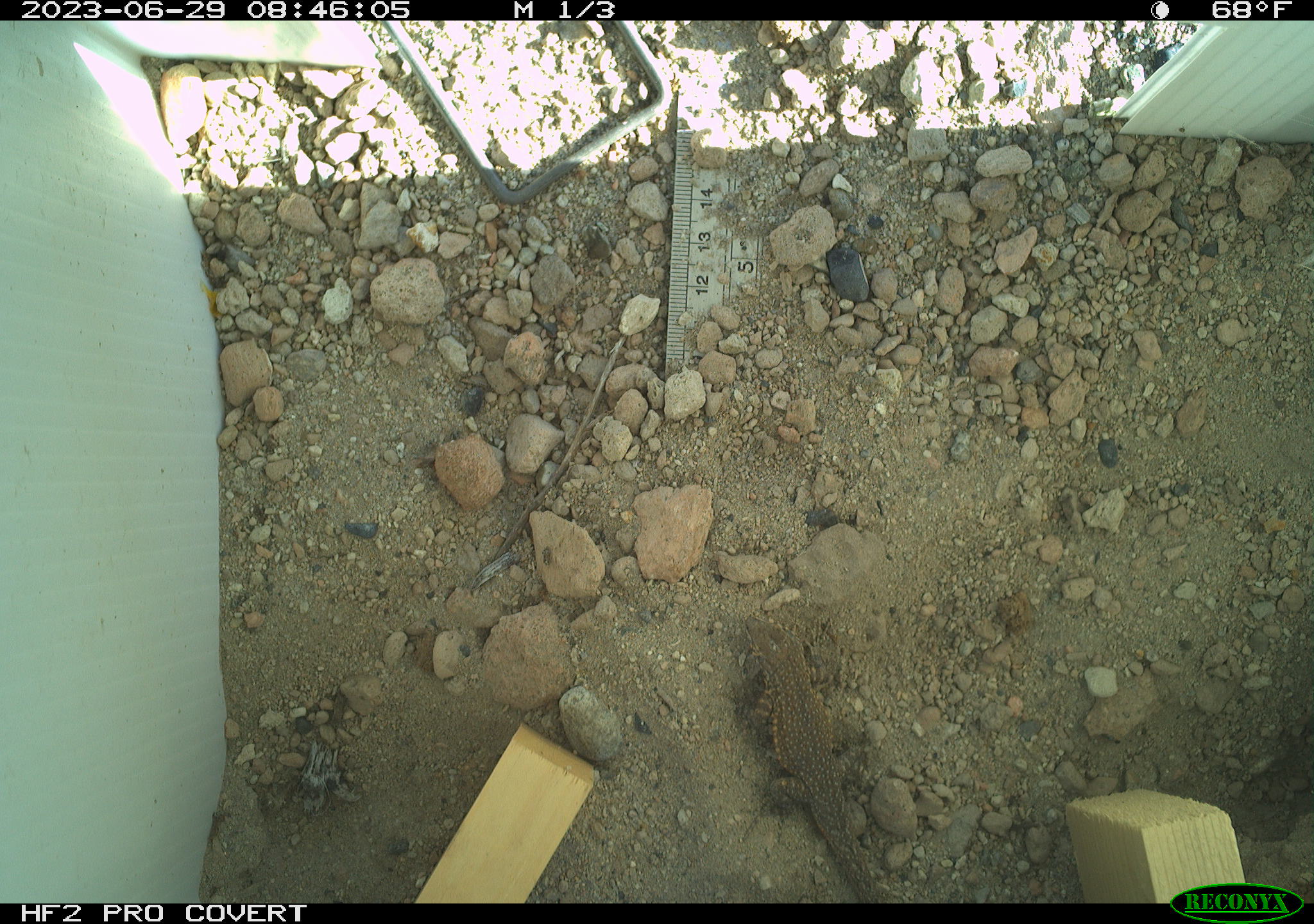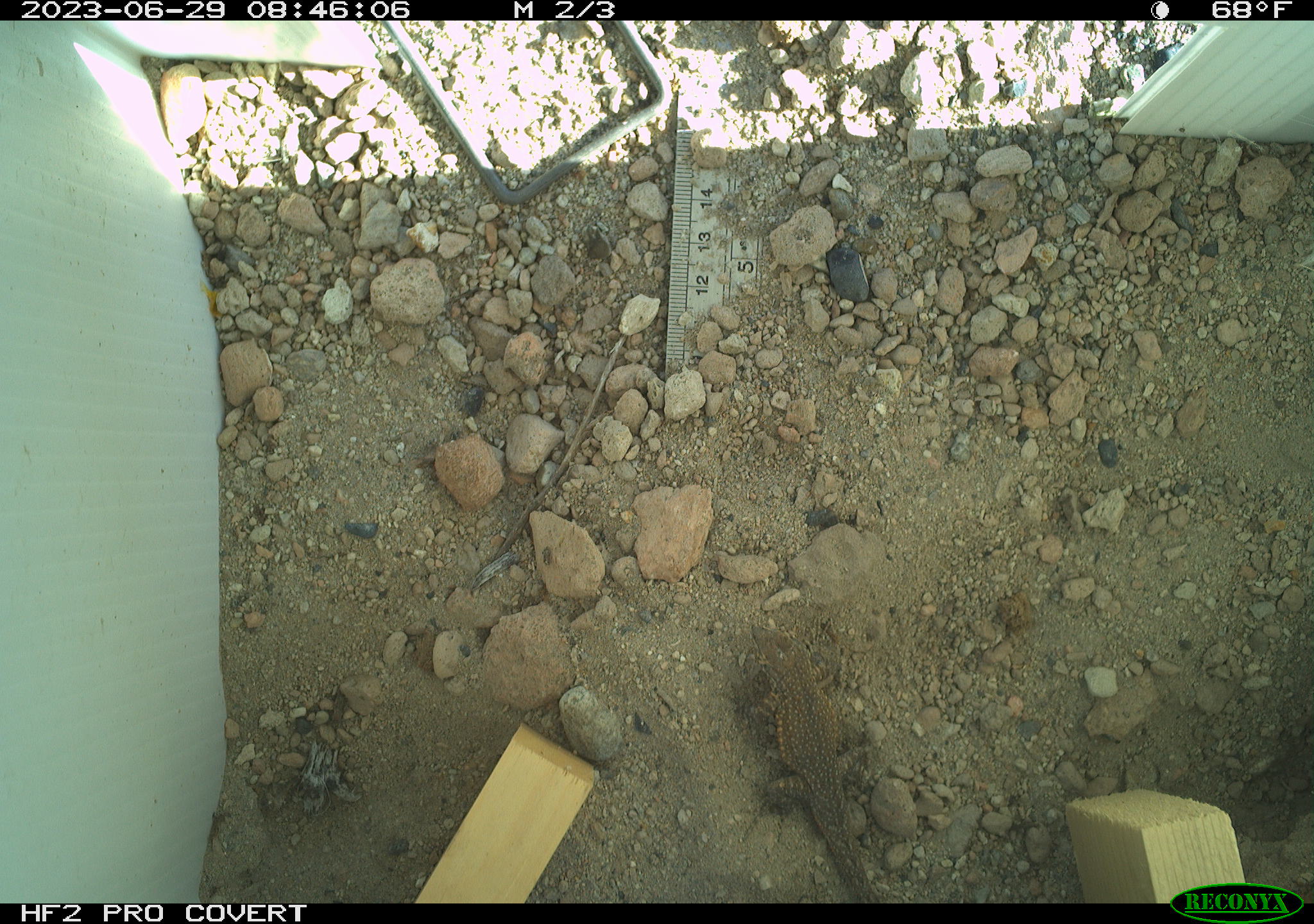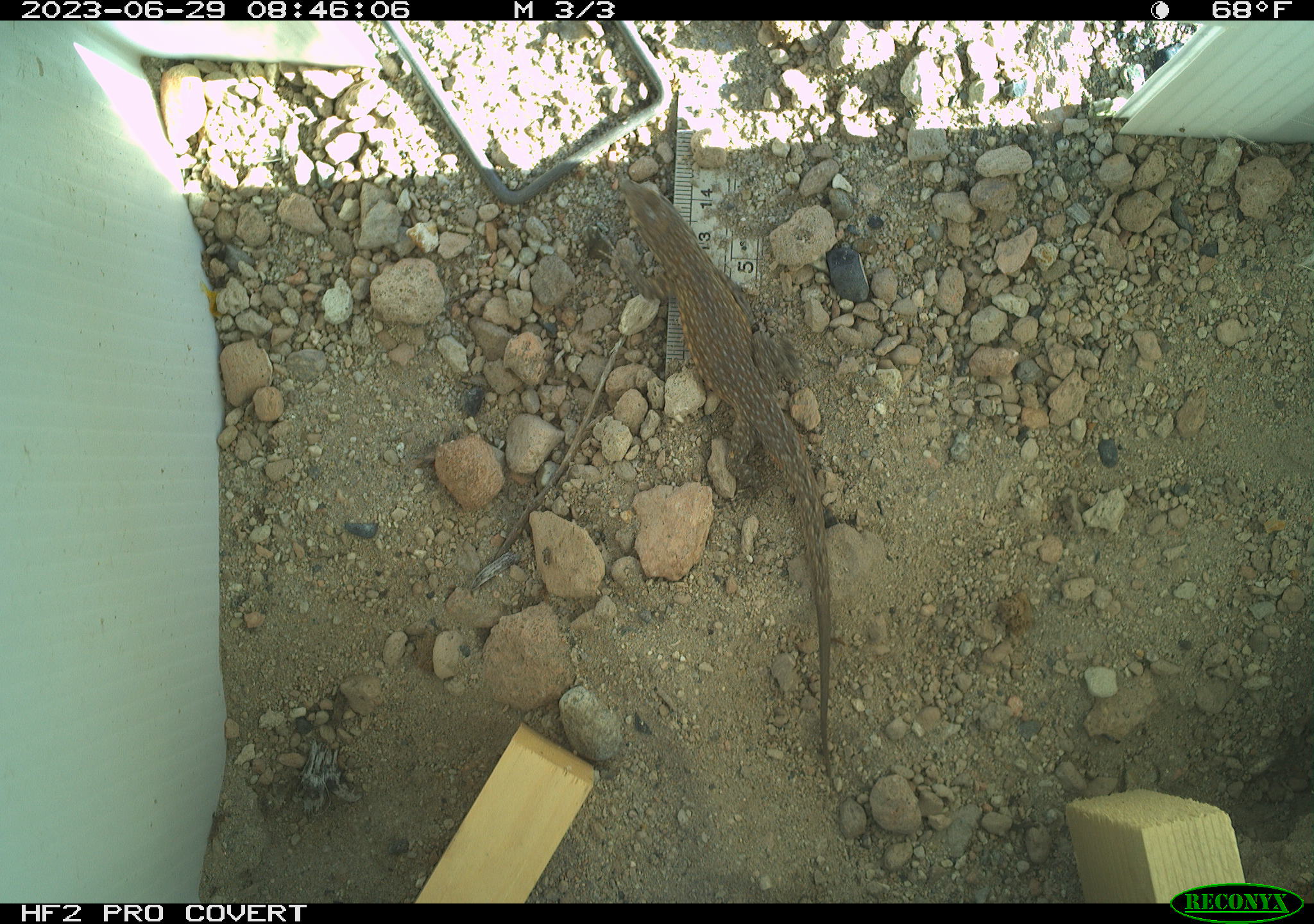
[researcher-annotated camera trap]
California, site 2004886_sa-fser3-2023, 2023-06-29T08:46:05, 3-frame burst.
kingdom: Animalia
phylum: Chordata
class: Reptilia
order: Squamata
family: Phrynosomatidae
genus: Uta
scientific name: Uta stansburiana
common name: common side-blotched lizard